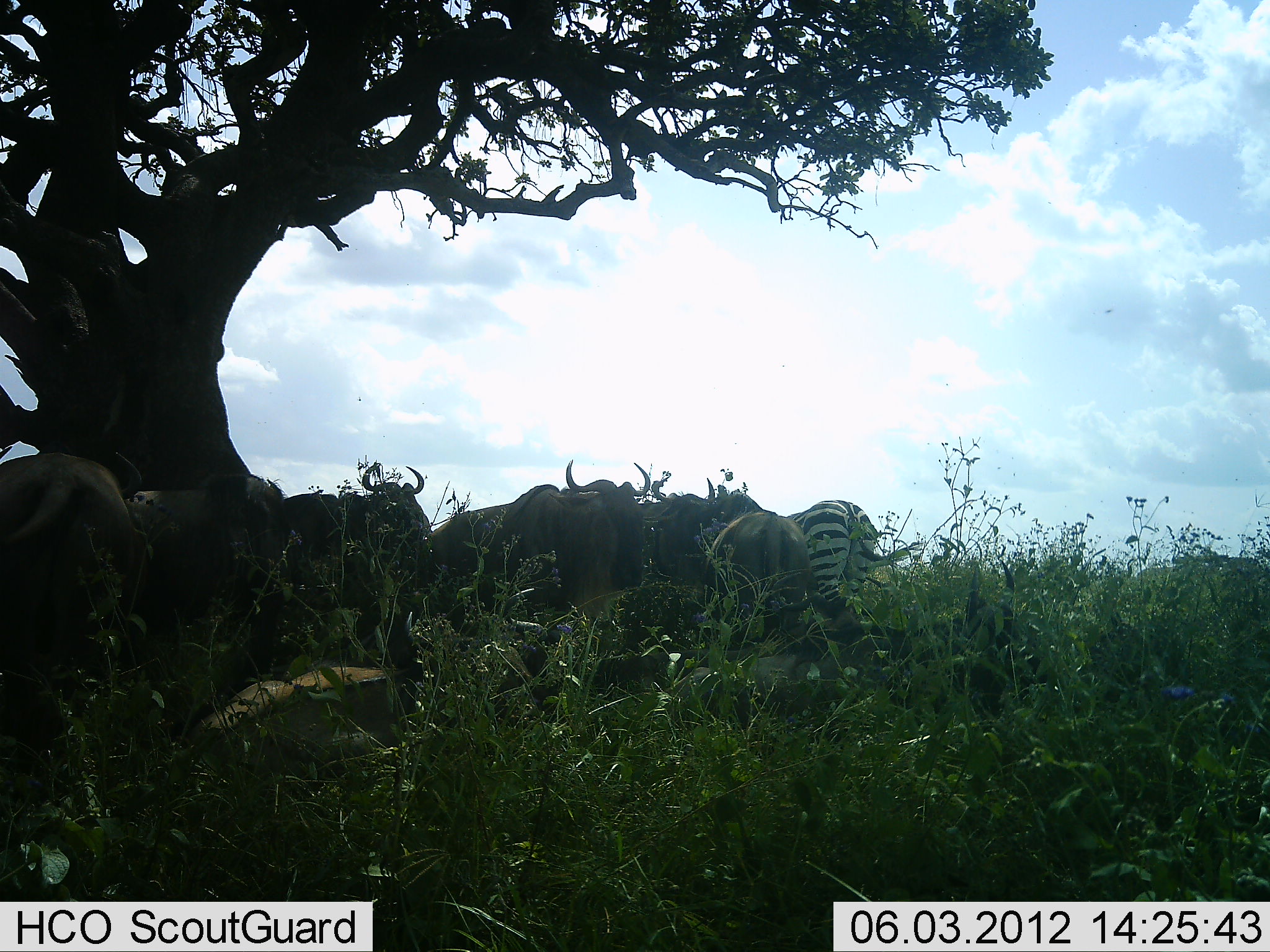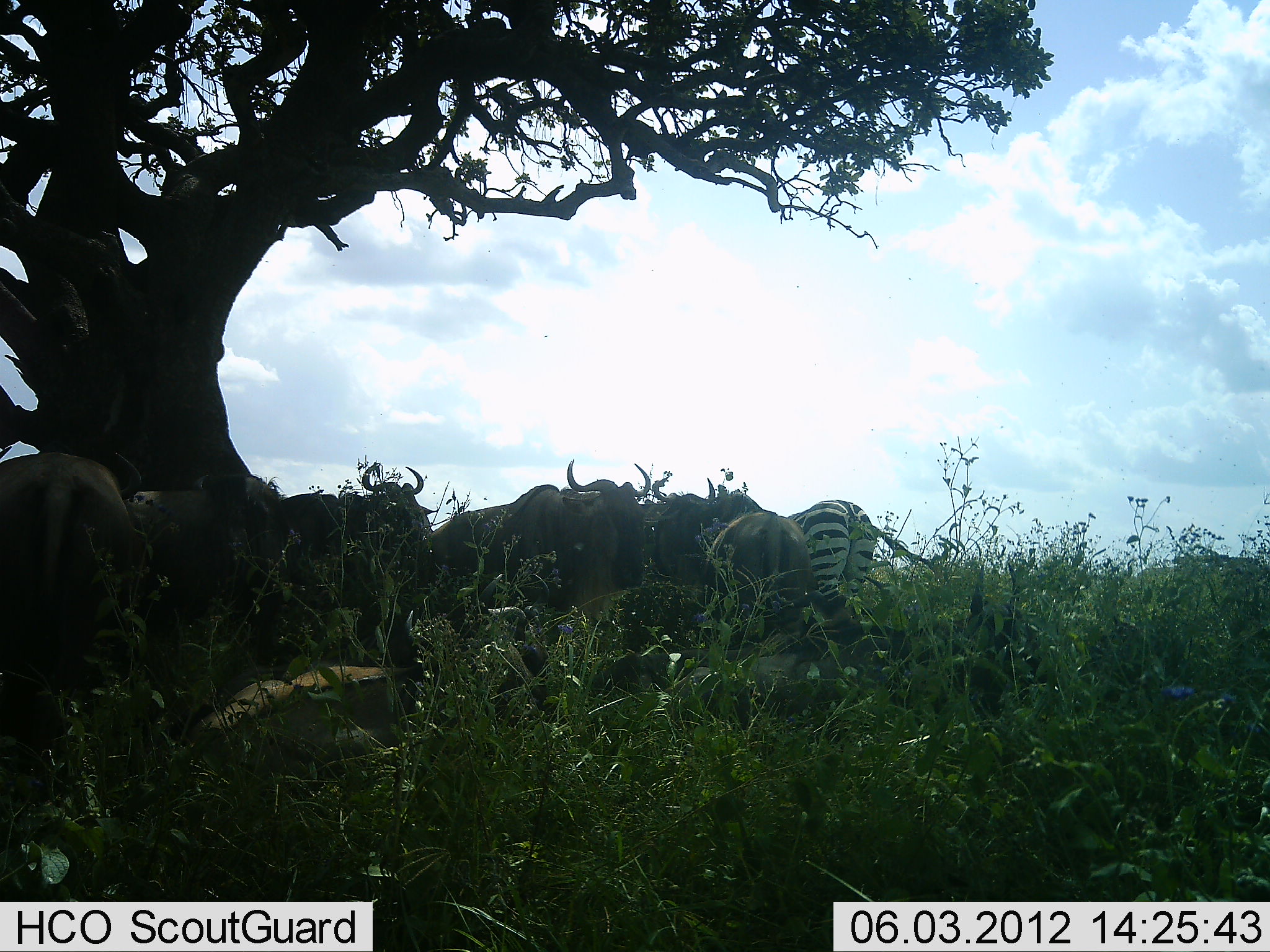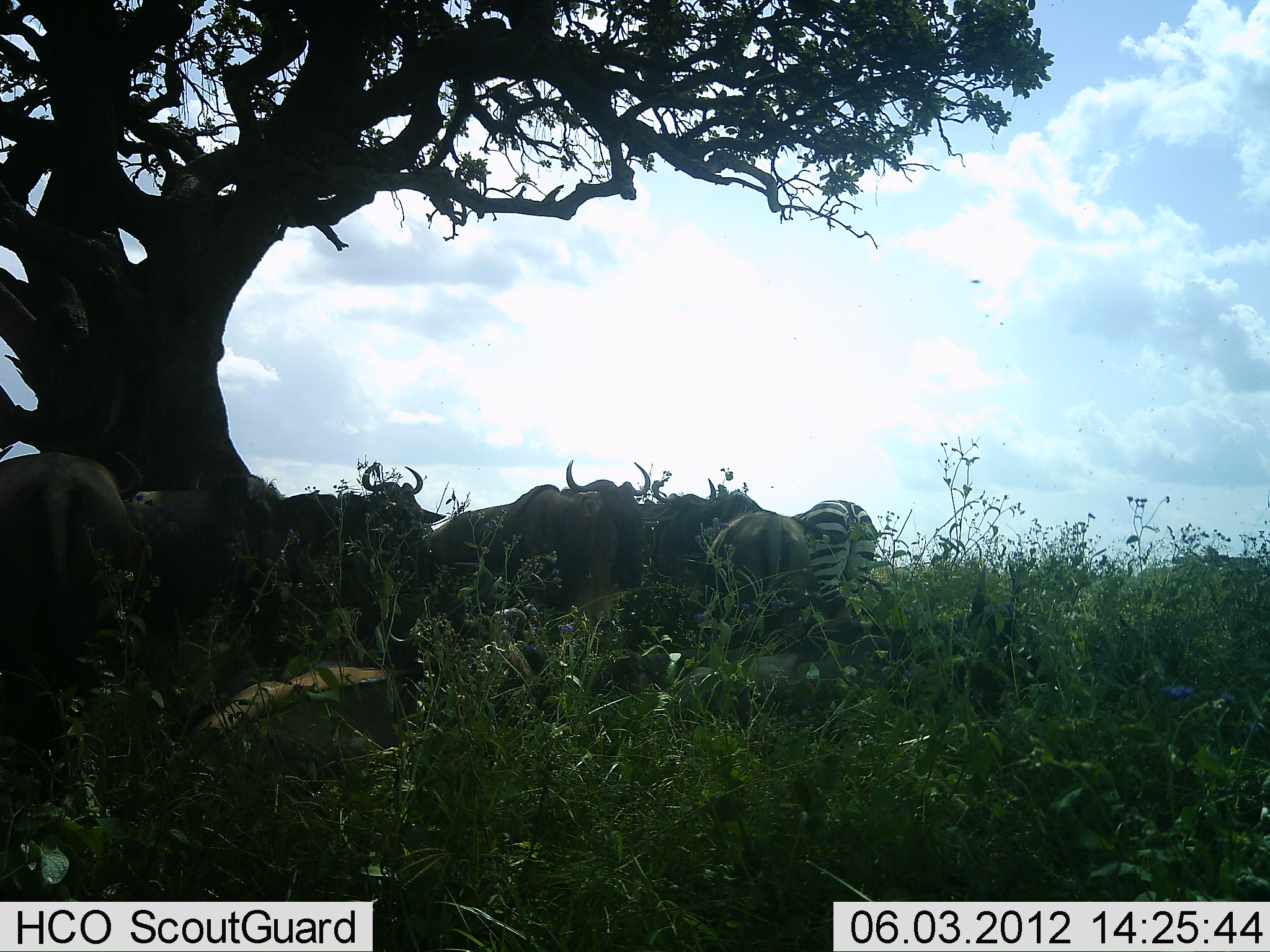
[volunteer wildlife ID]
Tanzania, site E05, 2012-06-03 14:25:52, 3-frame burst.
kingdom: Animalia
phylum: Chordata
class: Mammalia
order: Artiodactyla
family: Bovidae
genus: Connochaetes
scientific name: Connochaetes taurinus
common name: blue wildebeest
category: wildebeest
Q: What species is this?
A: Wildebeest (blue wildebeest) (Connochaetes taurinus).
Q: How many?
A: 7.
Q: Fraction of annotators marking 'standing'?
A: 100%.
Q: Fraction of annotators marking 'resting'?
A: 60%.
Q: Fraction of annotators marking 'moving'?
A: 0%.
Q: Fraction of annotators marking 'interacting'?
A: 0%.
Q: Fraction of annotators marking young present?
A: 0%.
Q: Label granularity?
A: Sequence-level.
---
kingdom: Animalia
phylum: Chordata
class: Mammalia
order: Perissodactyla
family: Equidae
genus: Equus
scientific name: Equus quagga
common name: plains zebra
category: zebra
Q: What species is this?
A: Zebra (plains zebra) (Equus quagga).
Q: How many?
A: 1.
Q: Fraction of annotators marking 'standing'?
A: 100%.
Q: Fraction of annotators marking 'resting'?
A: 10%.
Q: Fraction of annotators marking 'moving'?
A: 0%.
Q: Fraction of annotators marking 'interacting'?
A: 0%.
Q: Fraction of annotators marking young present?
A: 0%.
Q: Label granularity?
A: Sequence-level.